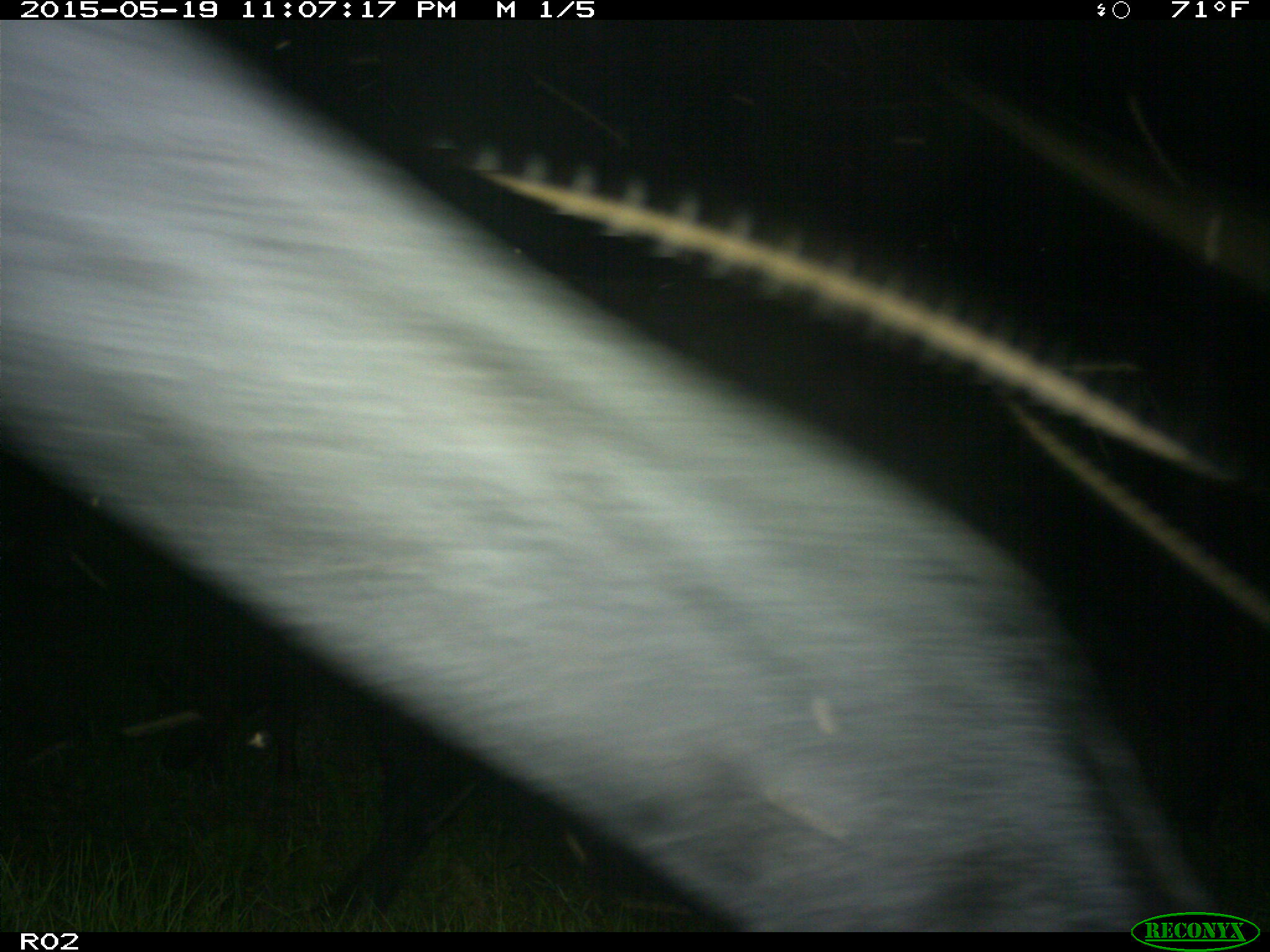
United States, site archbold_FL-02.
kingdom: Animalia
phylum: Chordata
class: Mammalia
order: Artiodactyla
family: Bovidae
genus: Bos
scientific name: Bos taurus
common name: domestic cow